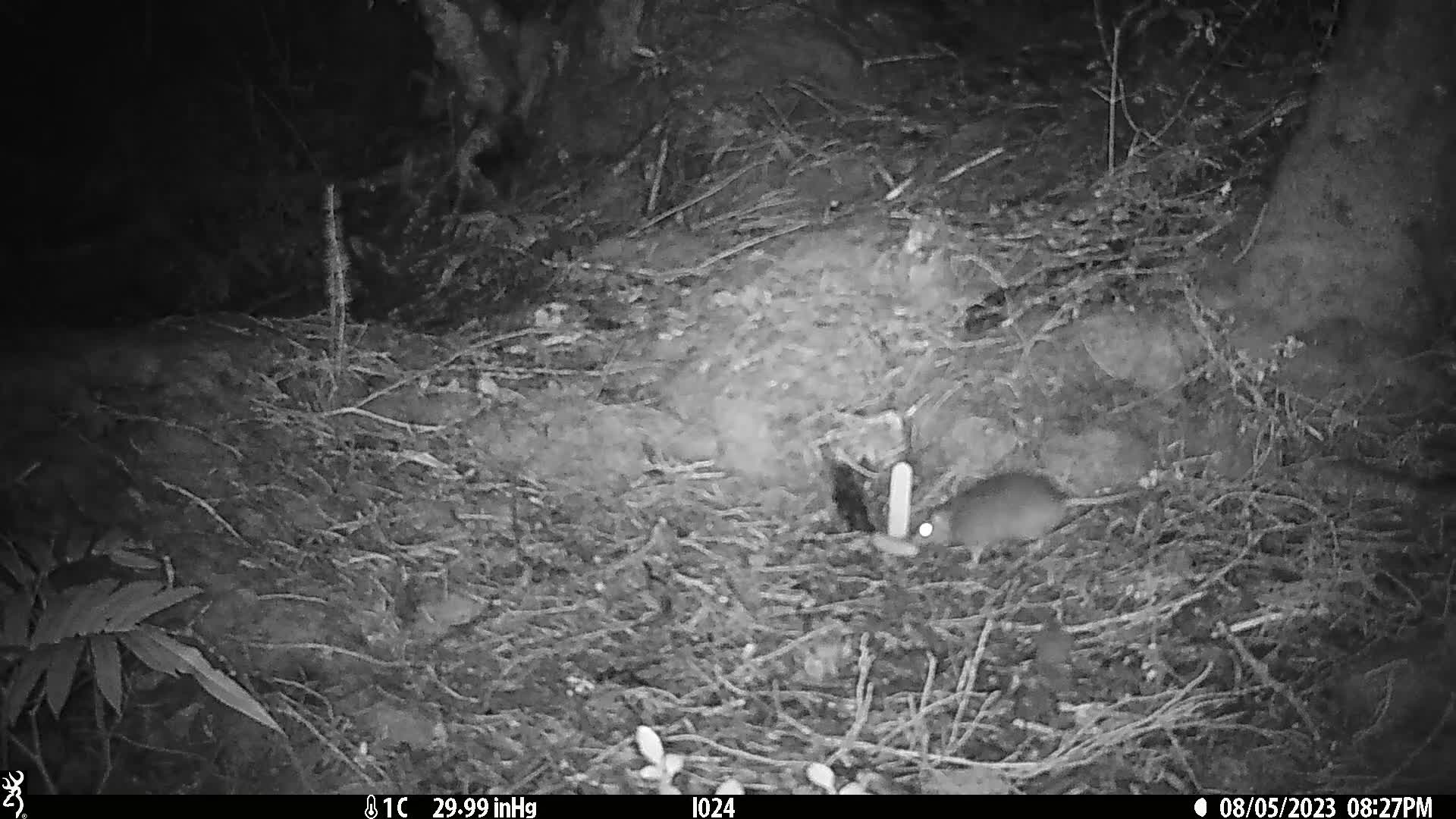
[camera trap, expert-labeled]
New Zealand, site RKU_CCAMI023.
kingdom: Animalia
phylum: Chordata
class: Mammalia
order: Rodentia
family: Muridae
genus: Rattus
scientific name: Rattus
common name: rat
Rat (Rattus).